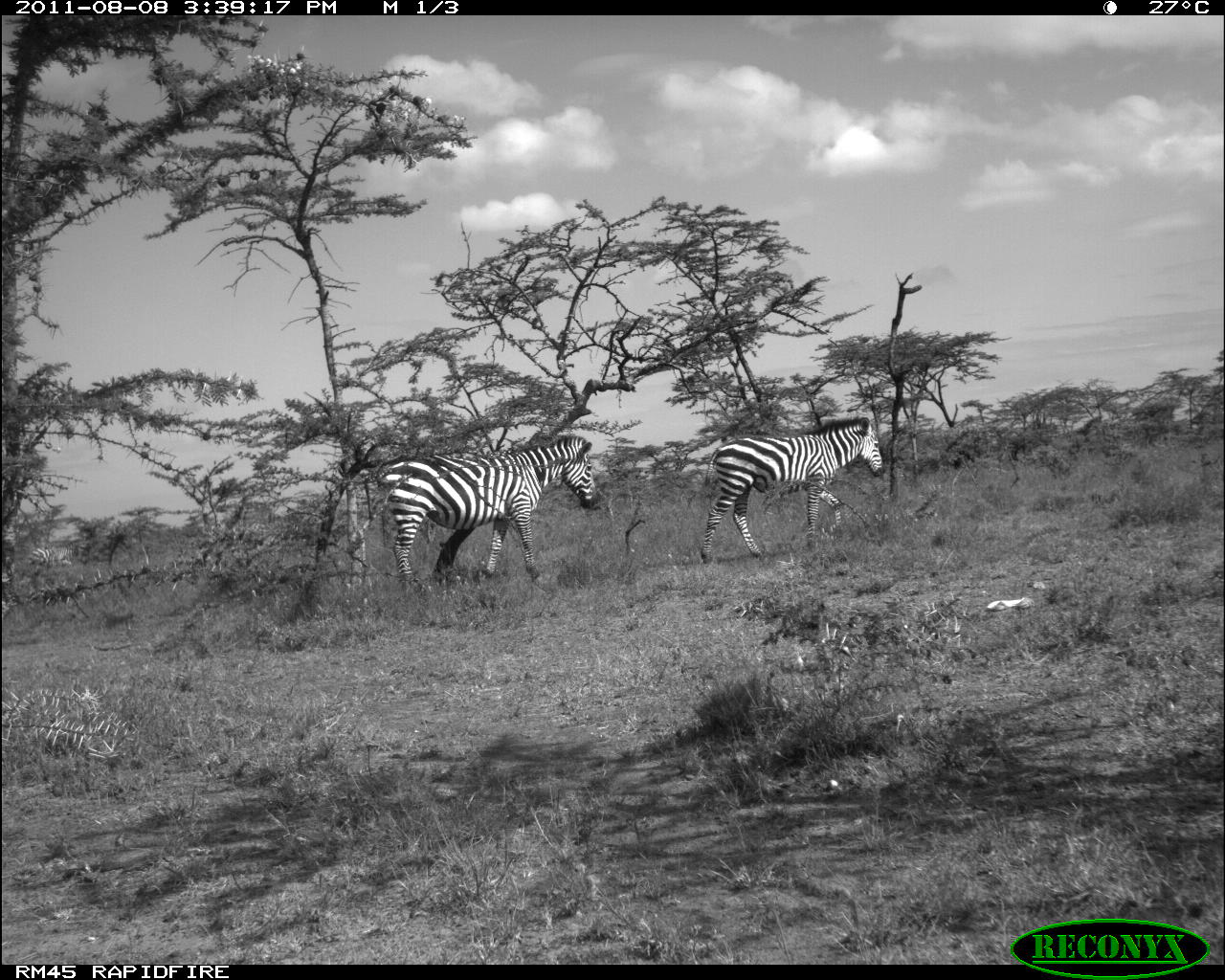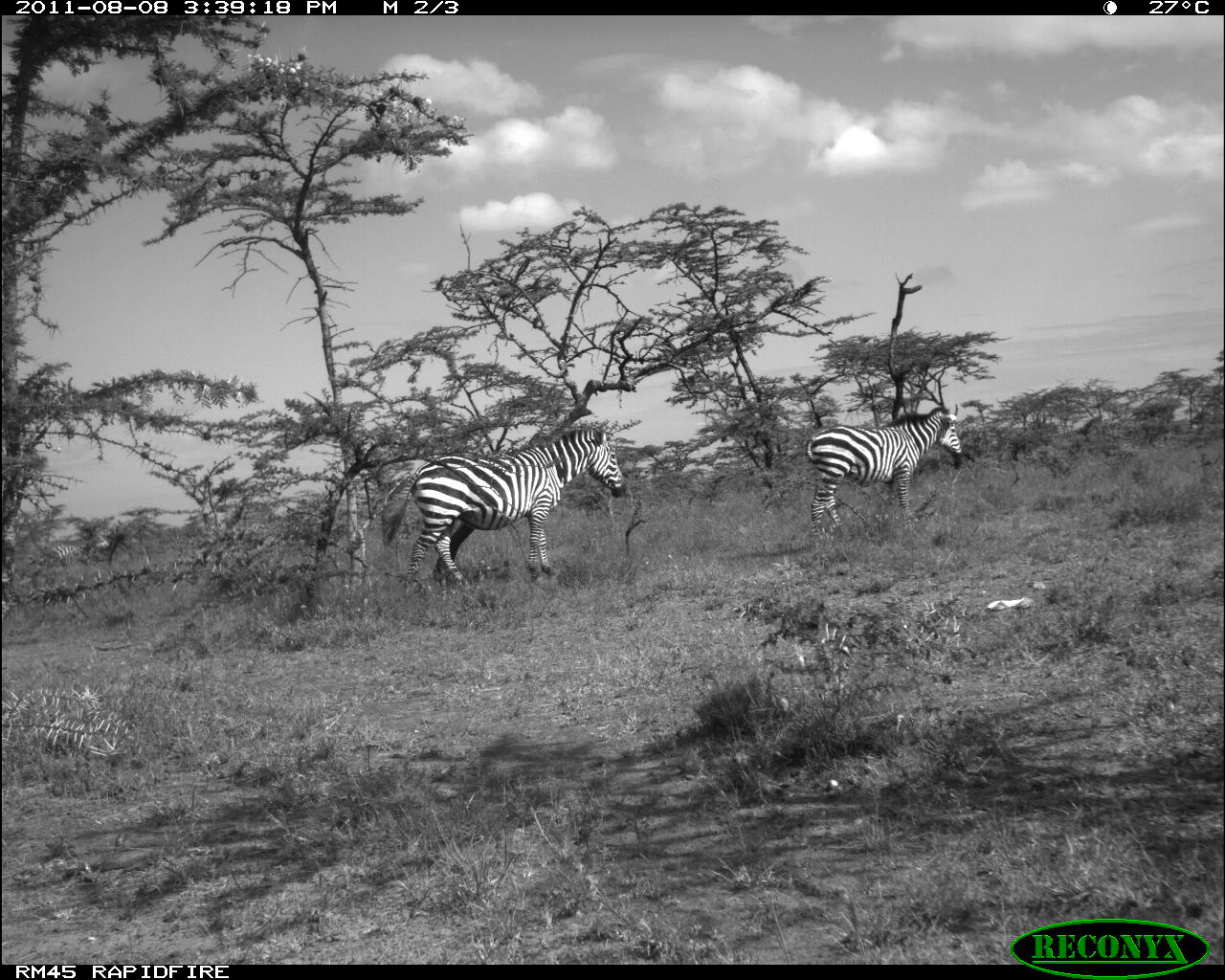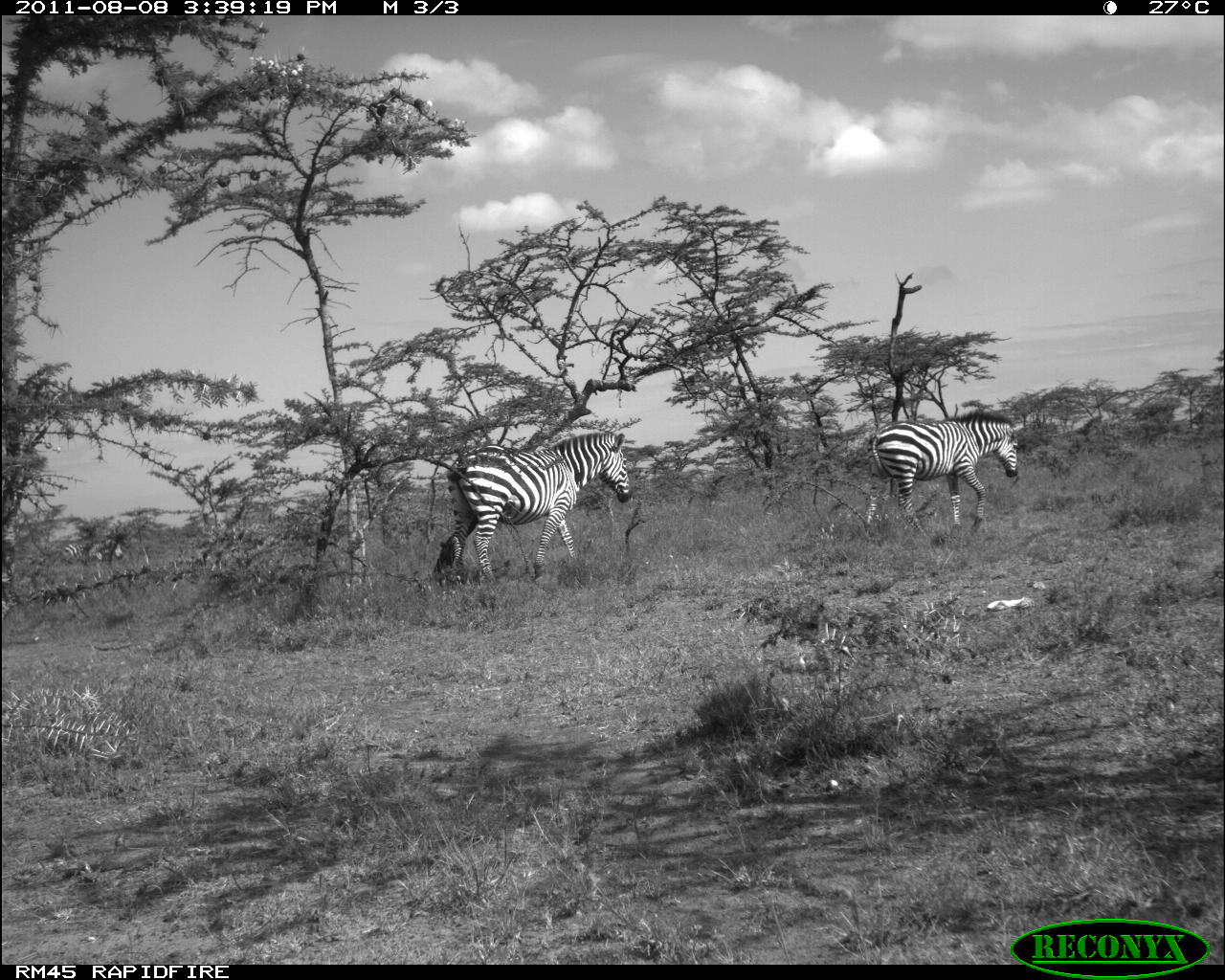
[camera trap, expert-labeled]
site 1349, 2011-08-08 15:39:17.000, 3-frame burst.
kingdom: Animalia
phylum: Chordata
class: Mammalia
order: Perissodactyla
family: Equidae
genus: Equus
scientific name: Equus quagga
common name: plains zebra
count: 3